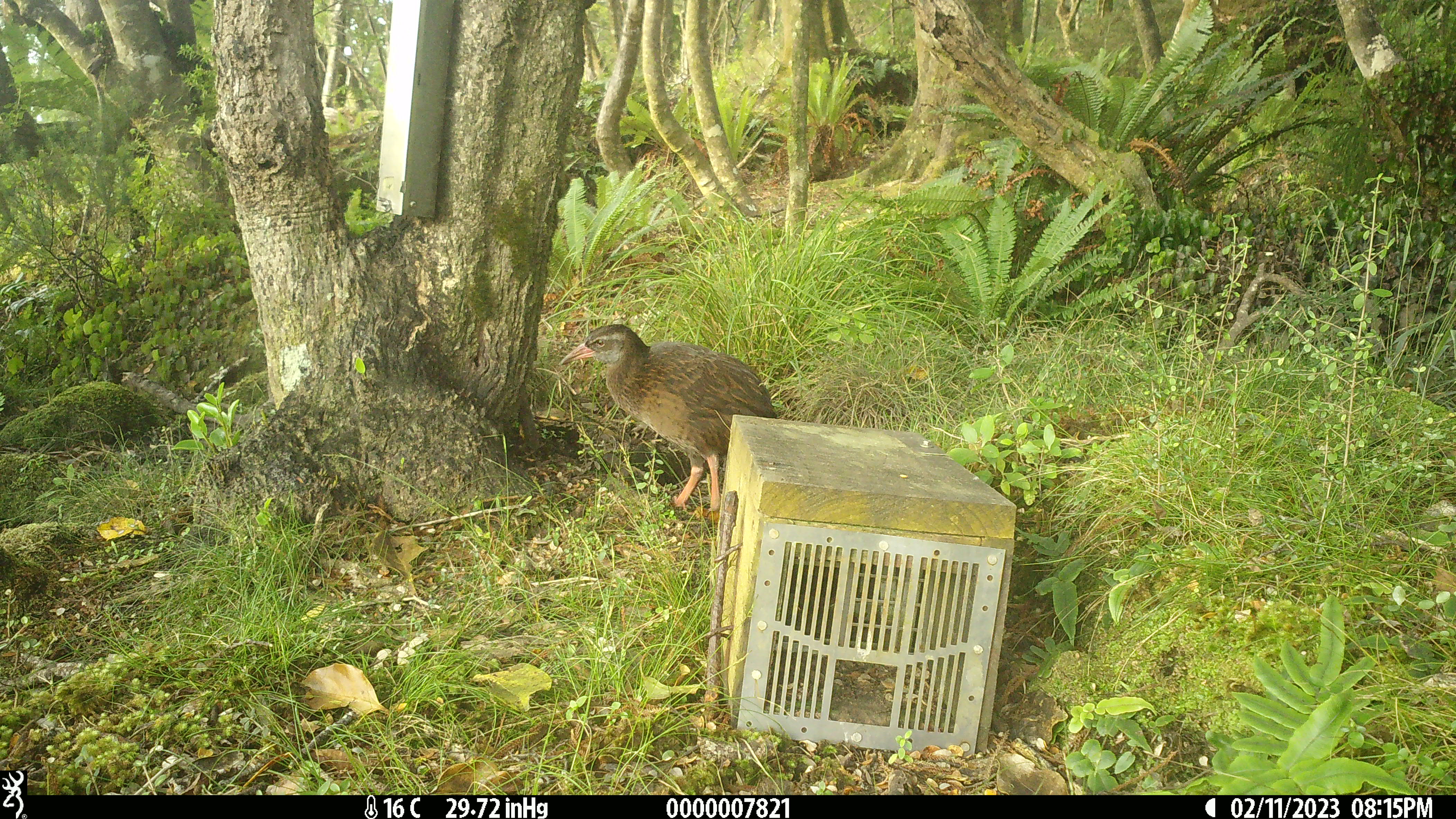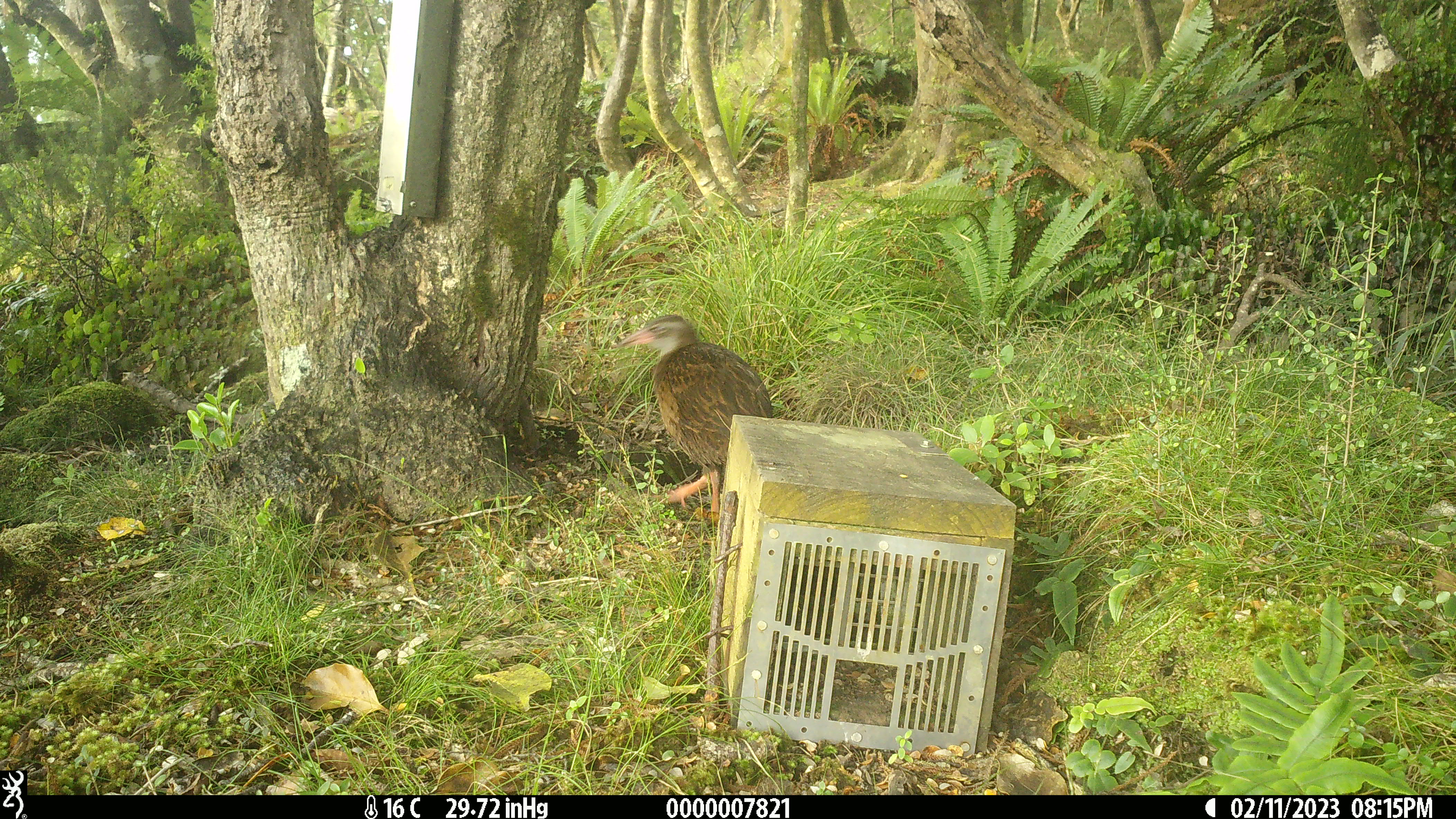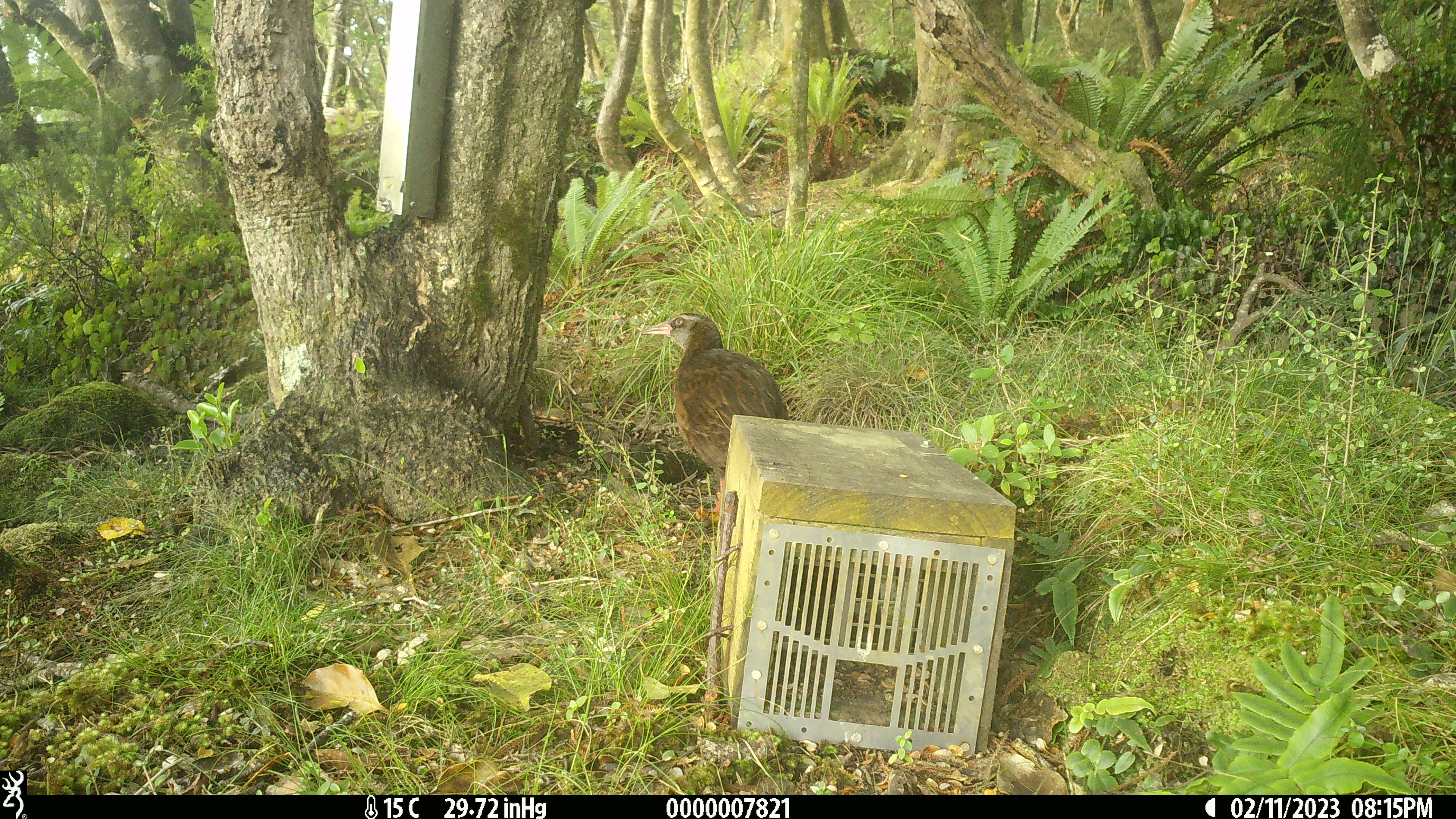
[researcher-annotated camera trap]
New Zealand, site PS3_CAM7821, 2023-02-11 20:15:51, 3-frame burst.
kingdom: Animalia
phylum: Chordata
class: Aves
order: Gruiformes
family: Rallidae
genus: Gallirallus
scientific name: Gallirallus australis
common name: weka